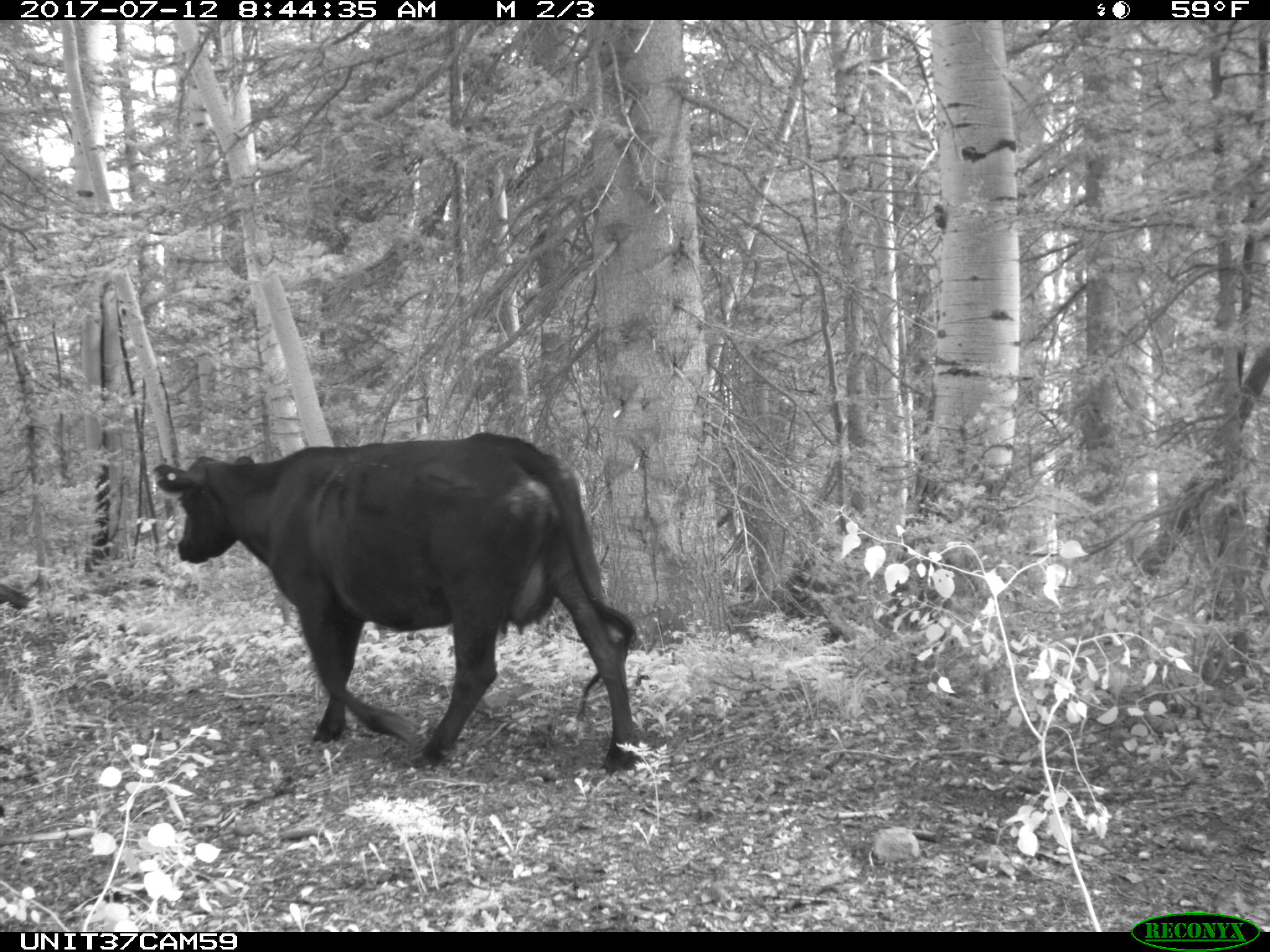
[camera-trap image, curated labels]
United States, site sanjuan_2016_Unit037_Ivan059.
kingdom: Animalia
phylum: Chordata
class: Mammalia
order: Artiodactyla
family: Bovidae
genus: Bos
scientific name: Bos taurus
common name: domestic cow